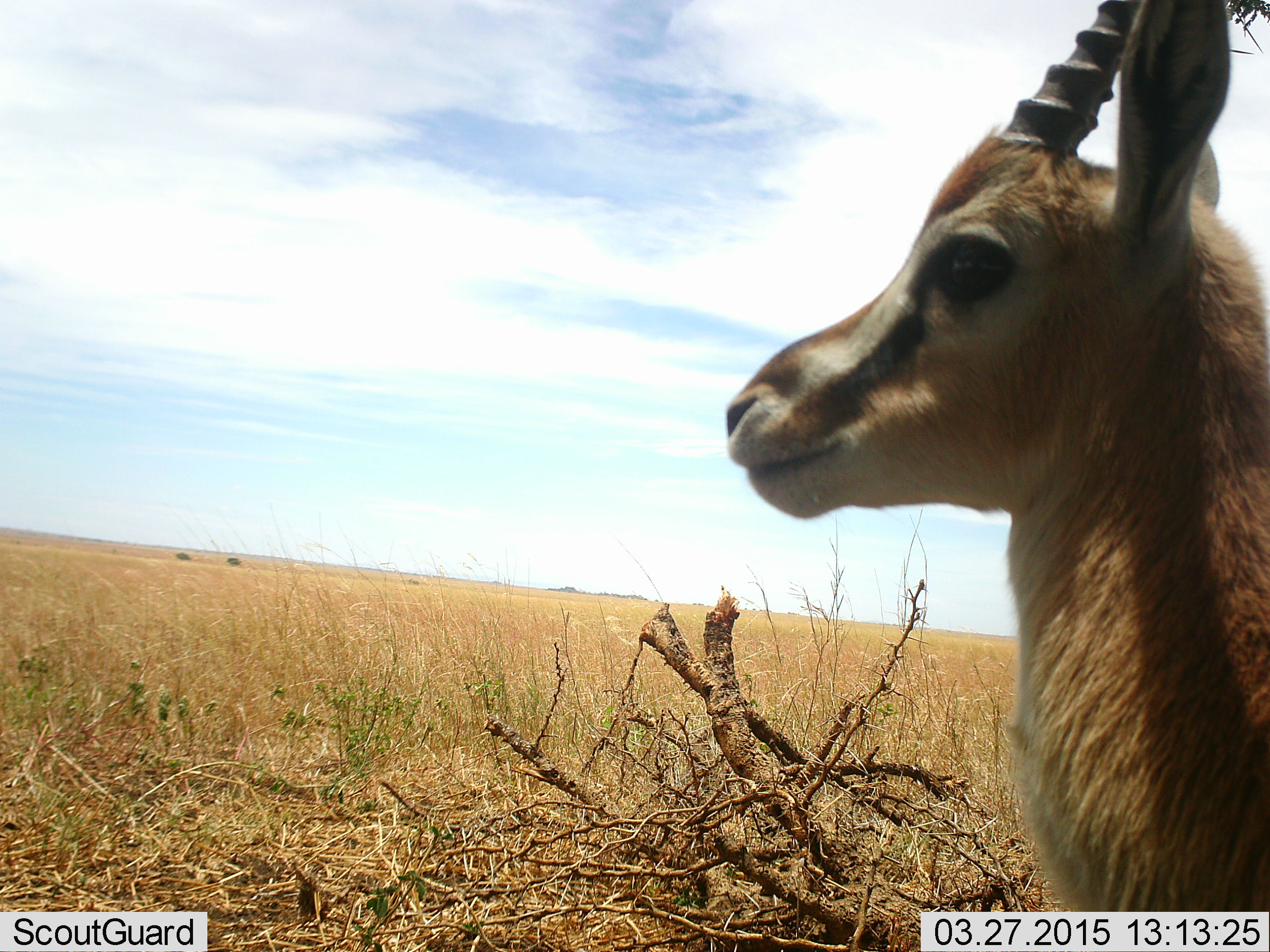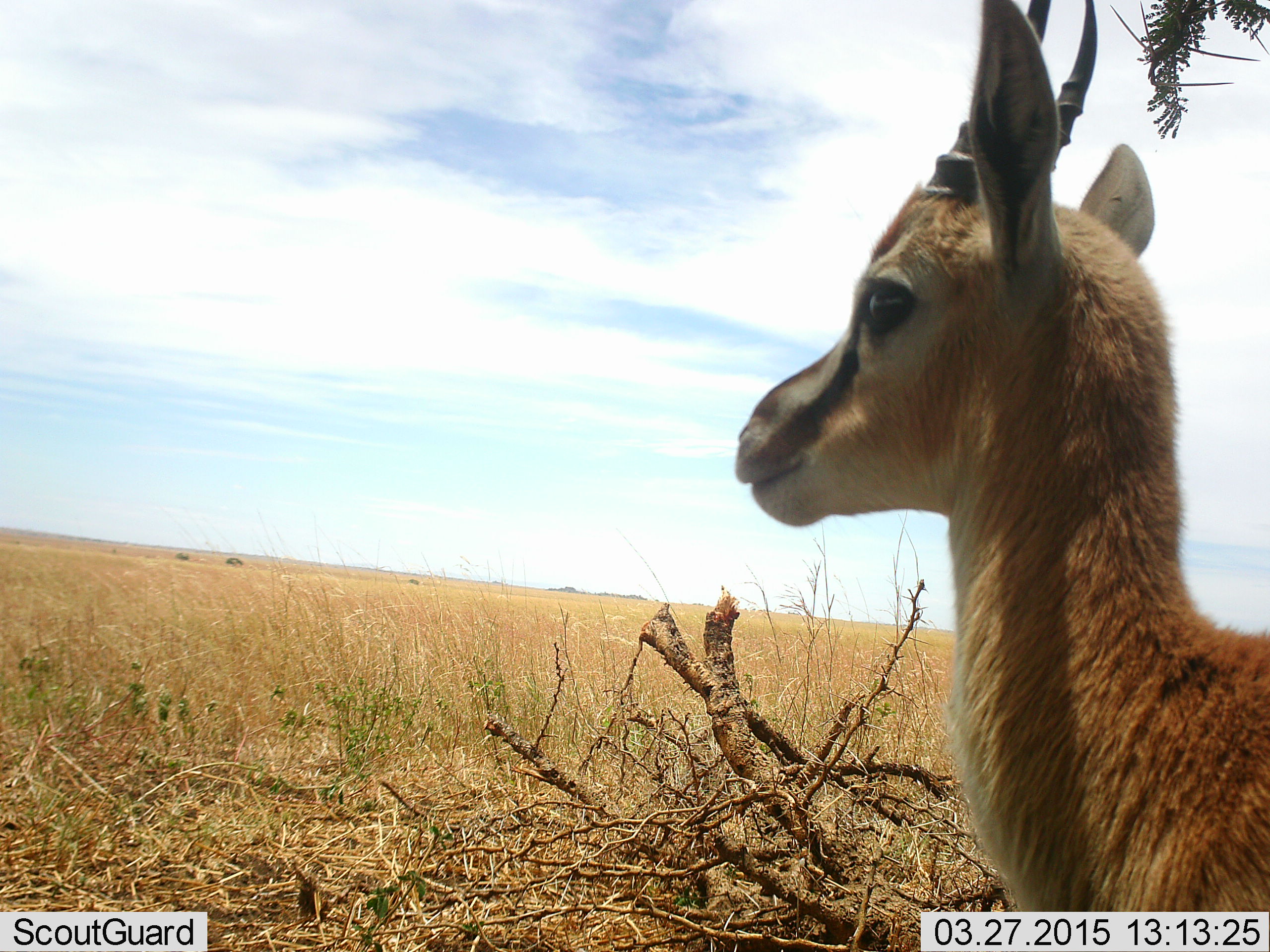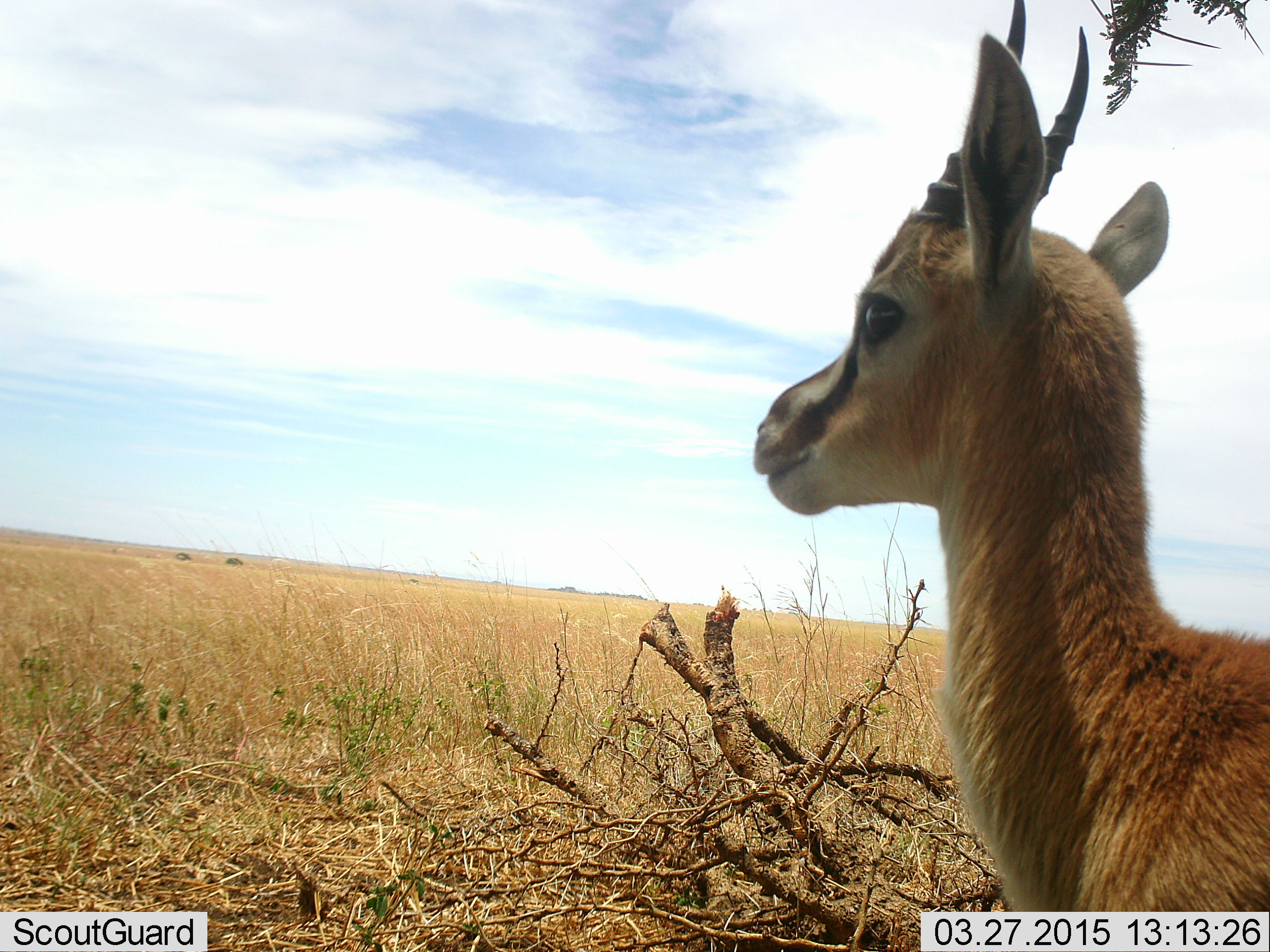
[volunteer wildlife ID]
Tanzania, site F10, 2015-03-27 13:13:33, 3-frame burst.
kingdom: Animalia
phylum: Chordata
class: Mammalia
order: Artiodactyla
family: Bovidae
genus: Eudorcas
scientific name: Eudorcas thomsonii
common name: thomson's gazelle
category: gazellethomsons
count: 1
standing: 100%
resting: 0%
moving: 0%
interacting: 0%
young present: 10%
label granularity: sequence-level